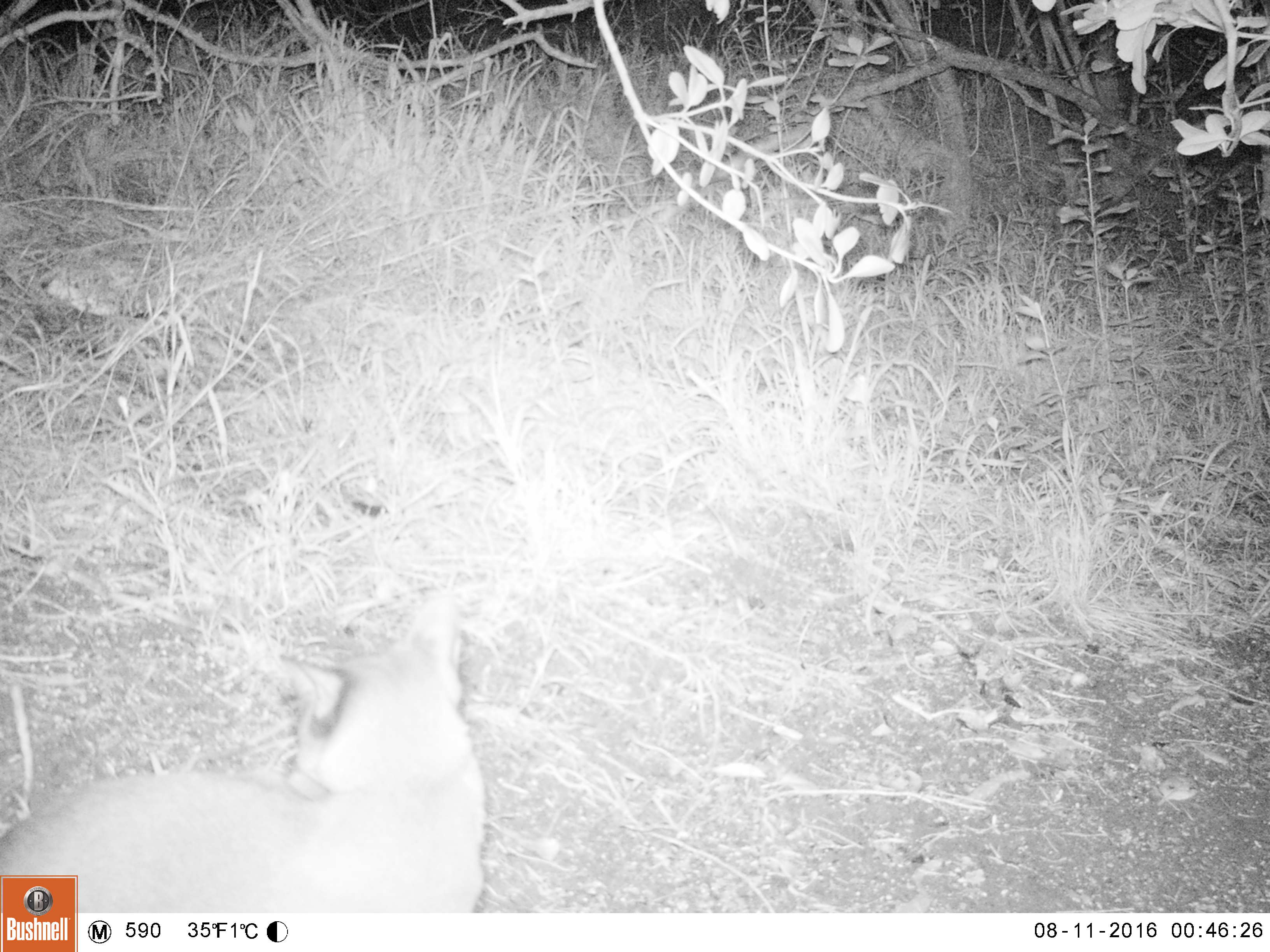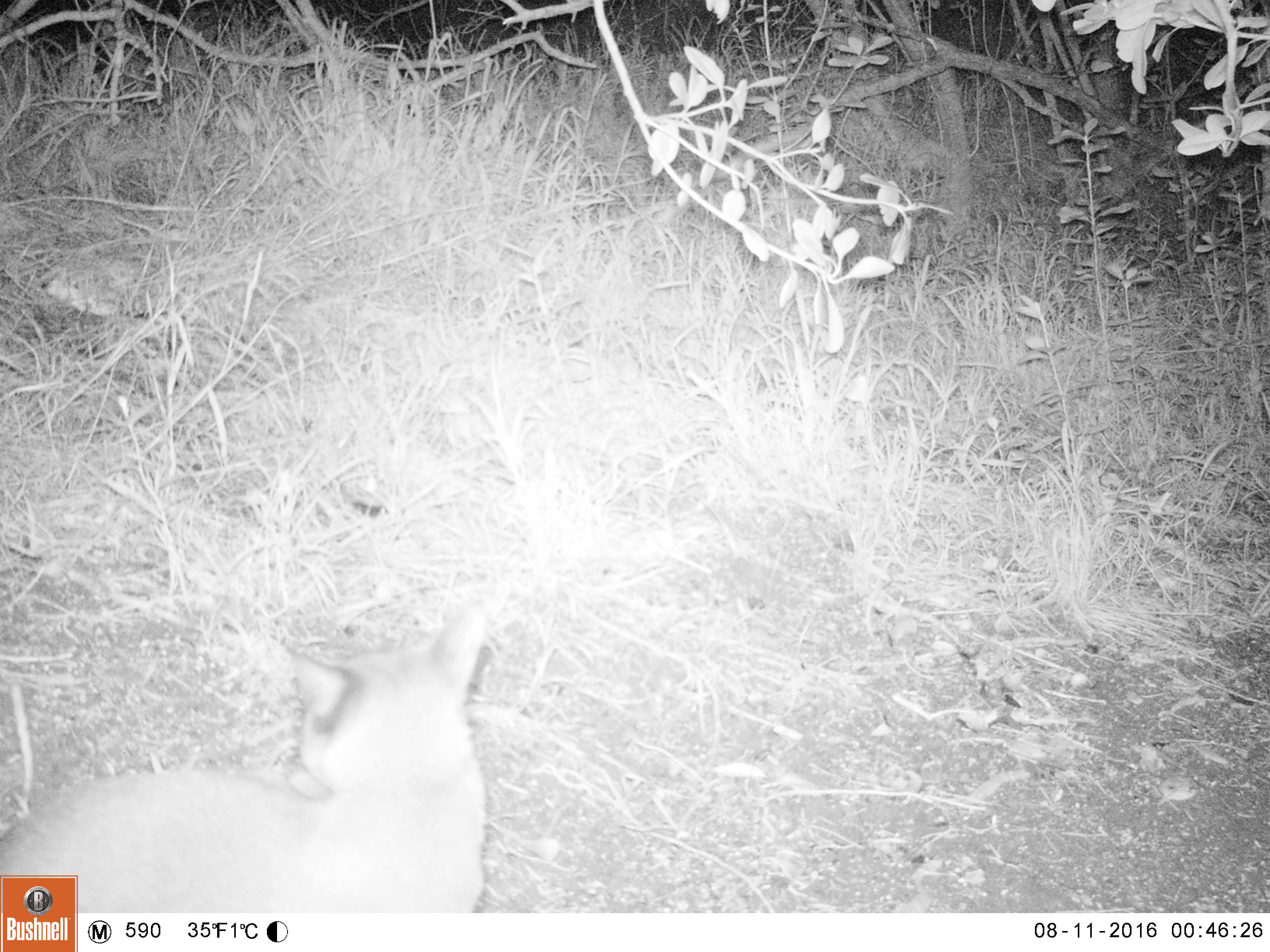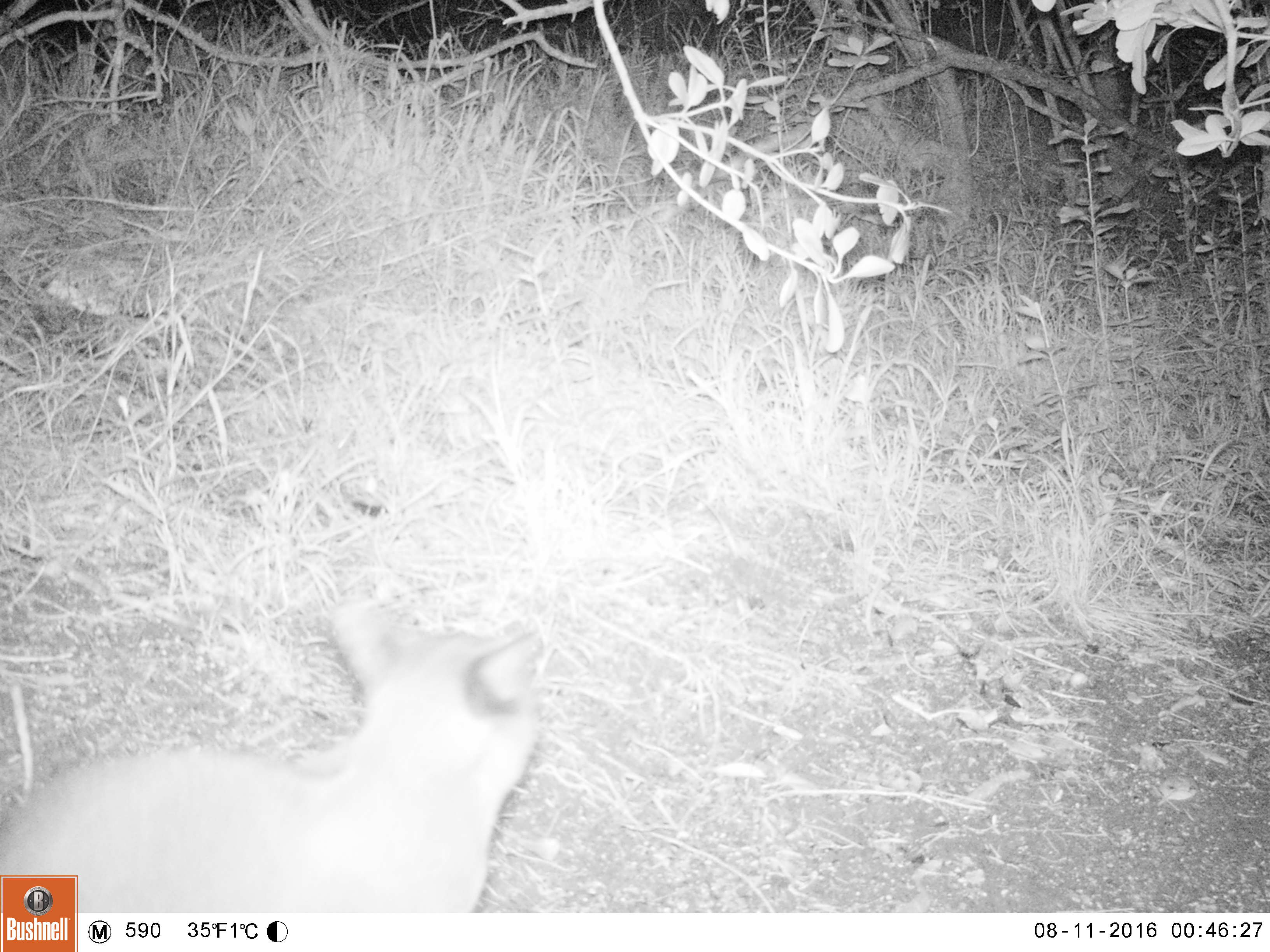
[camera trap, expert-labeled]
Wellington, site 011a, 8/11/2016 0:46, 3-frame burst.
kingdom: Animalia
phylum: Chordata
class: Mammalia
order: Carnivora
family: Felidae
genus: Felis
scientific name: Felis catus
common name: cat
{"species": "cat (Felis catus)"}